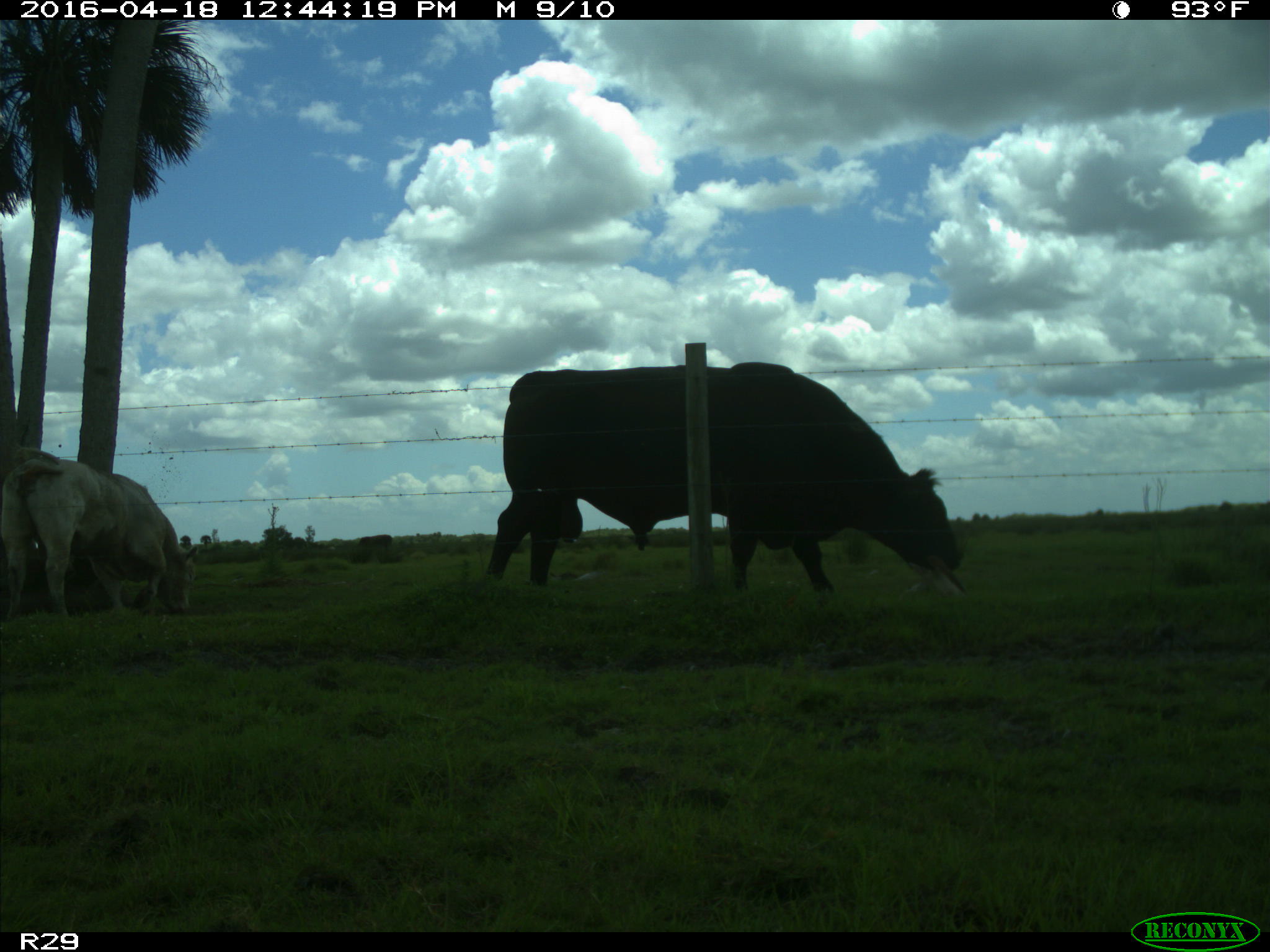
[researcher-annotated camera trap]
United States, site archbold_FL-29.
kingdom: Animalia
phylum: Chordata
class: Mammalia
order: Artiodactyla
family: Bovidae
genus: Bos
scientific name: Bos taurus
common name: domestic cow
Bos taurus (domestic cow).